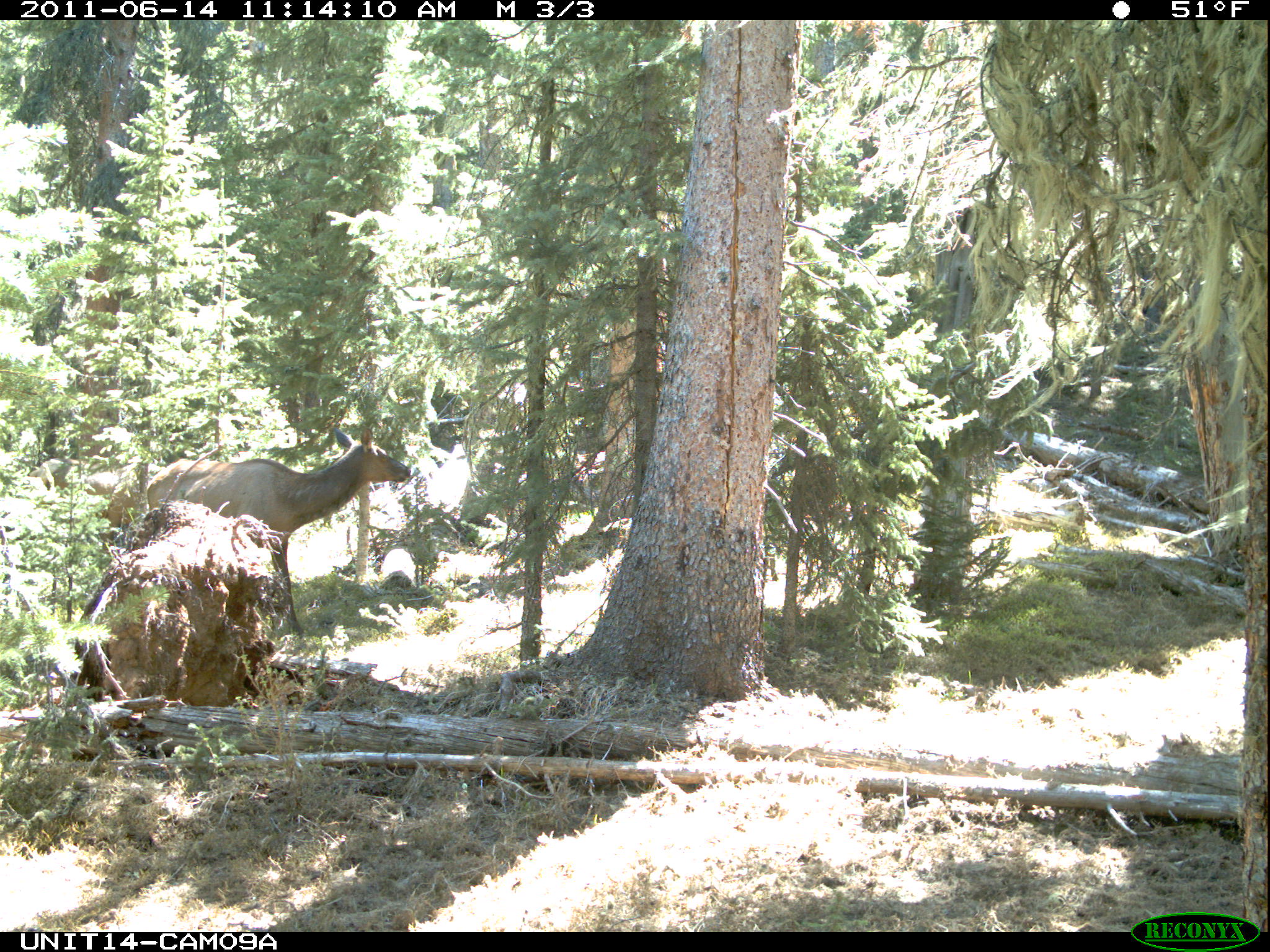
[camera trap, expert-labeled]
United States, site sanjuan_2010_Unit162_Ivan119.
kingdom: Animalia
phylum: Chordata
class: Mammalia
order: Artiodactyla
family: Cervidae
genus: Cervus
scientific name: Cervus elaphus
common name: red deer